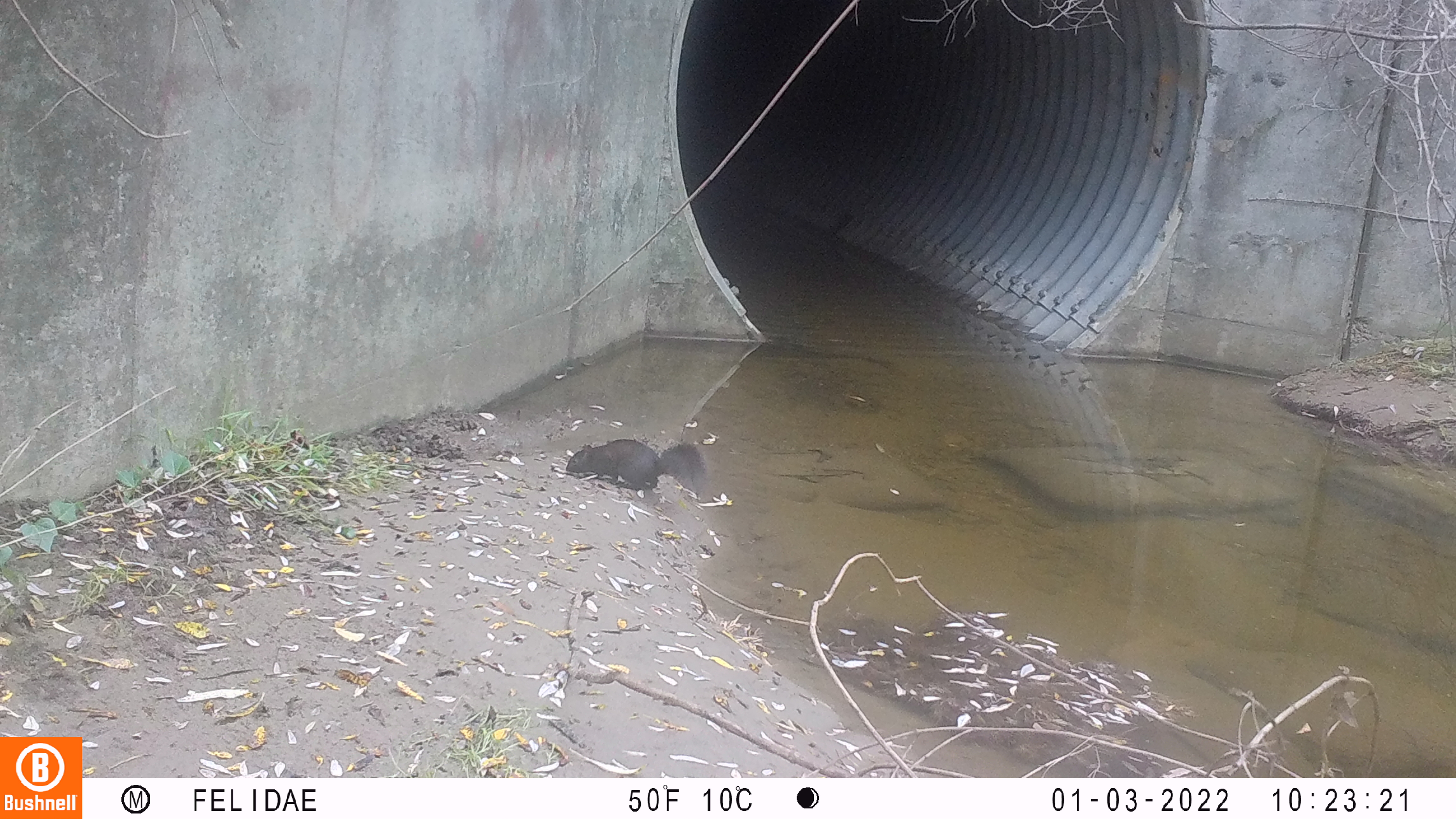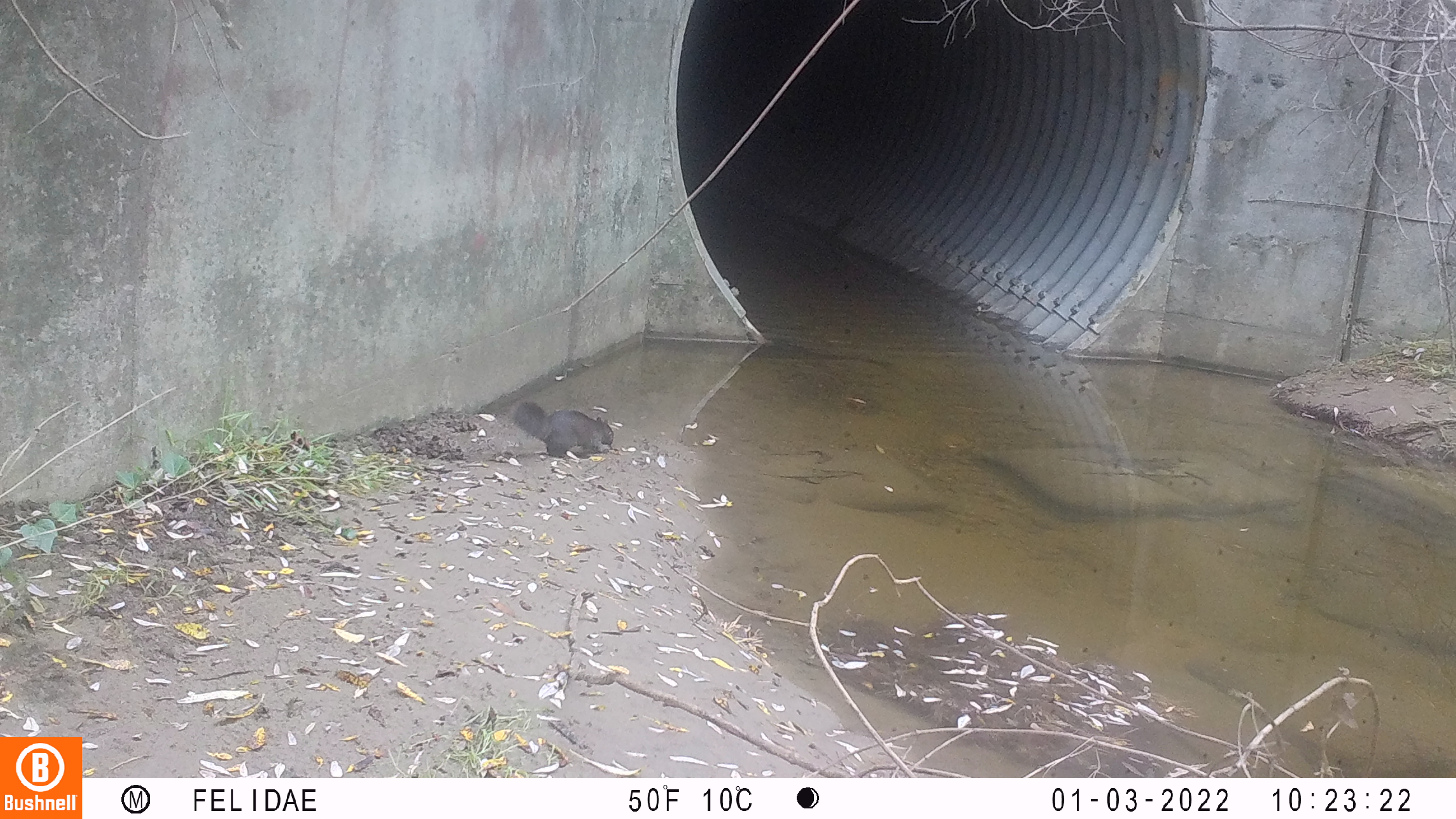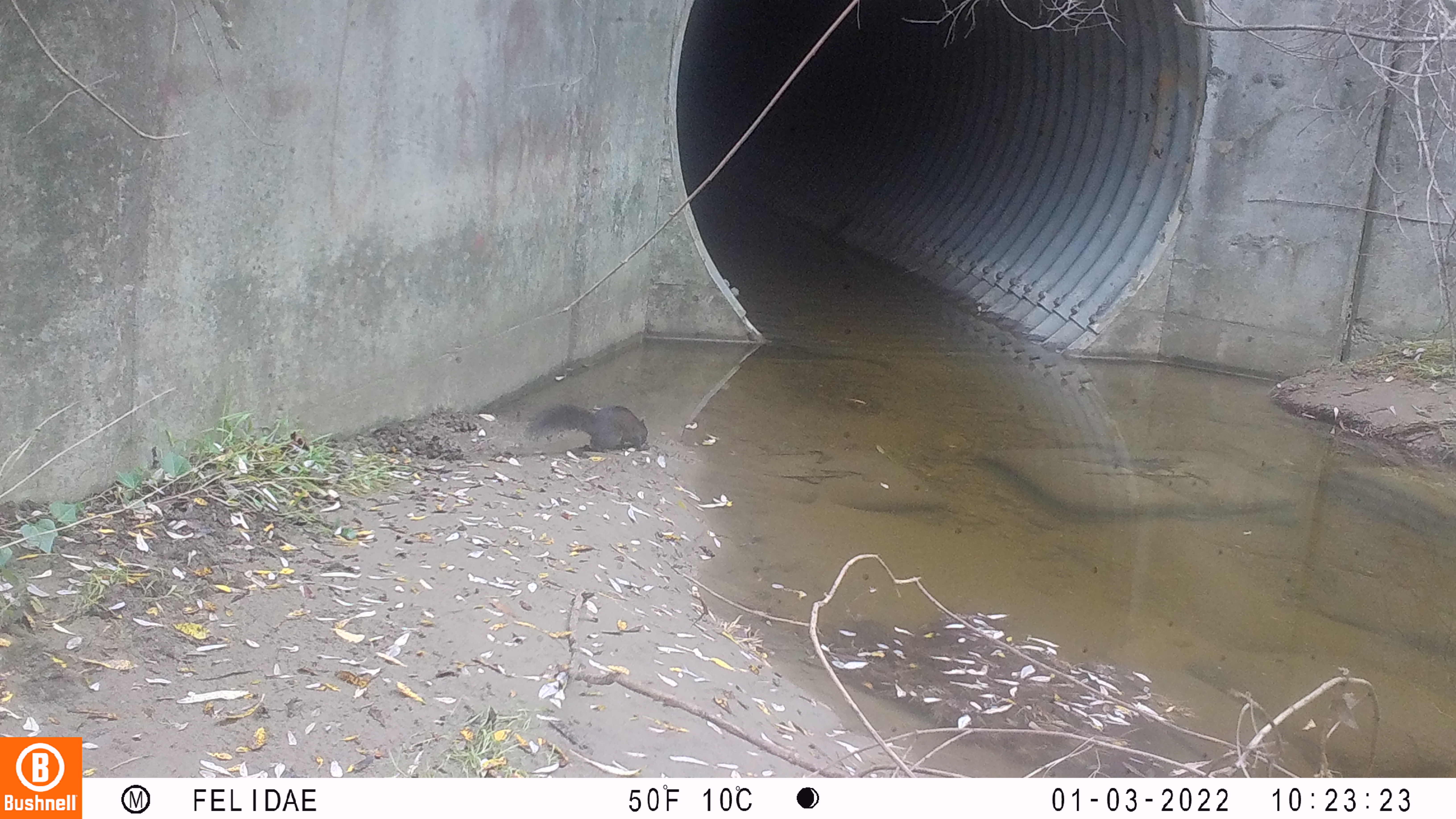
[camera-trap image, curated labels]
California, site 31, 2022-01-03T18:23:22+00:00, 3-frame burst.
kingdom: Animalia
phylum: Chordata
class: Mammalia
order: Rodentia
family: Sciuridae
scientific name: Sciuridae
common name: squirrel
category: unknown squirrel